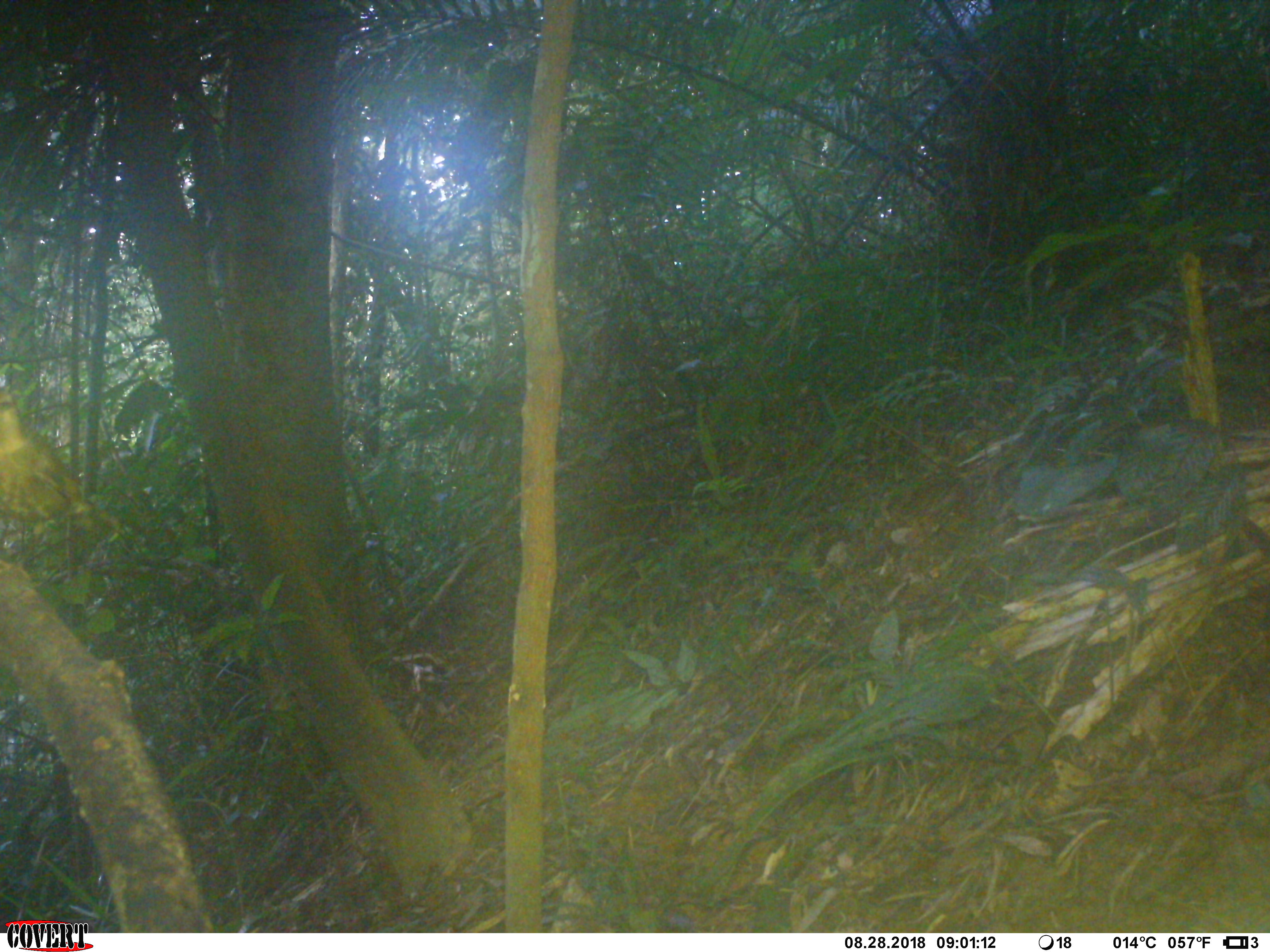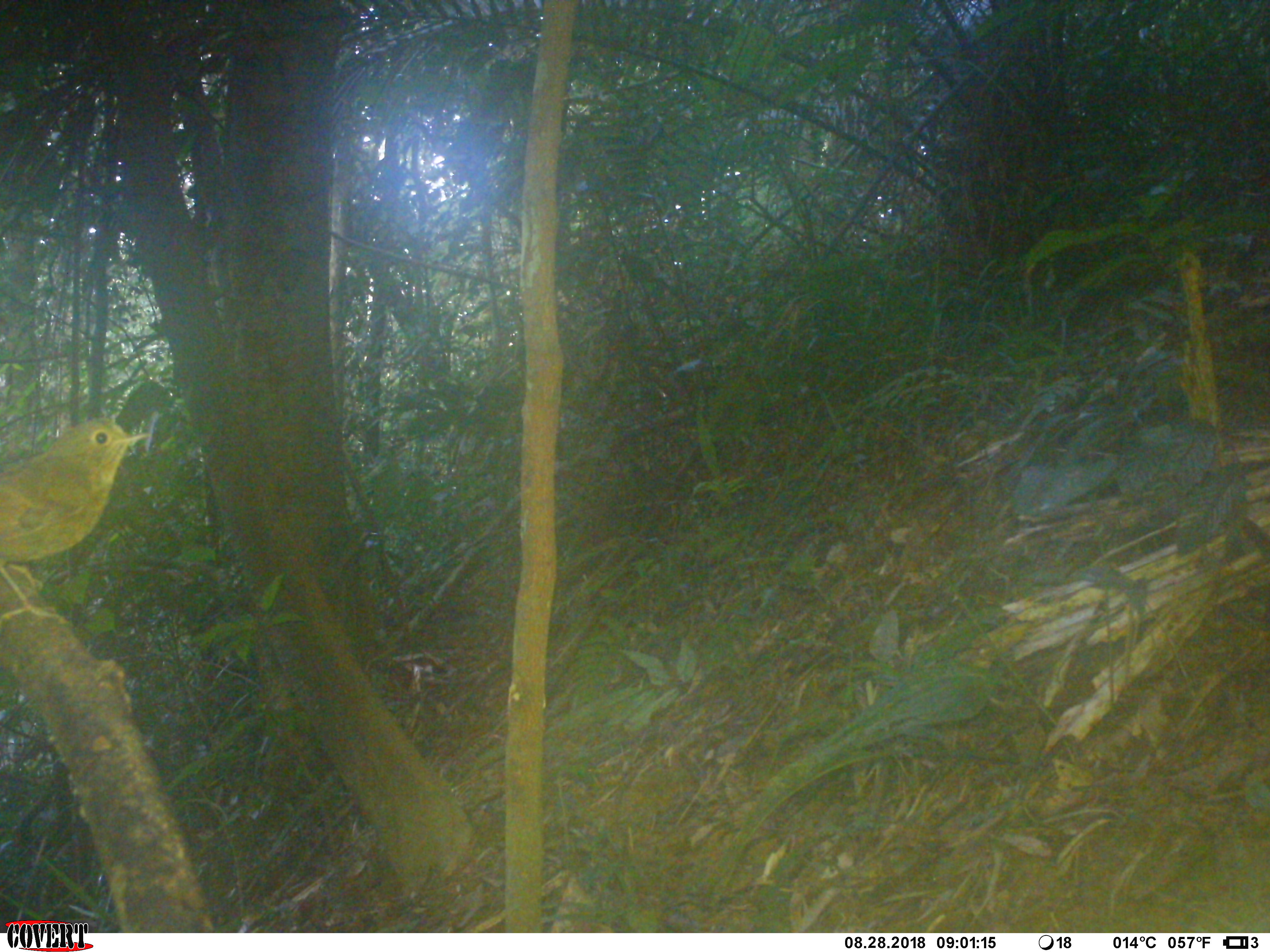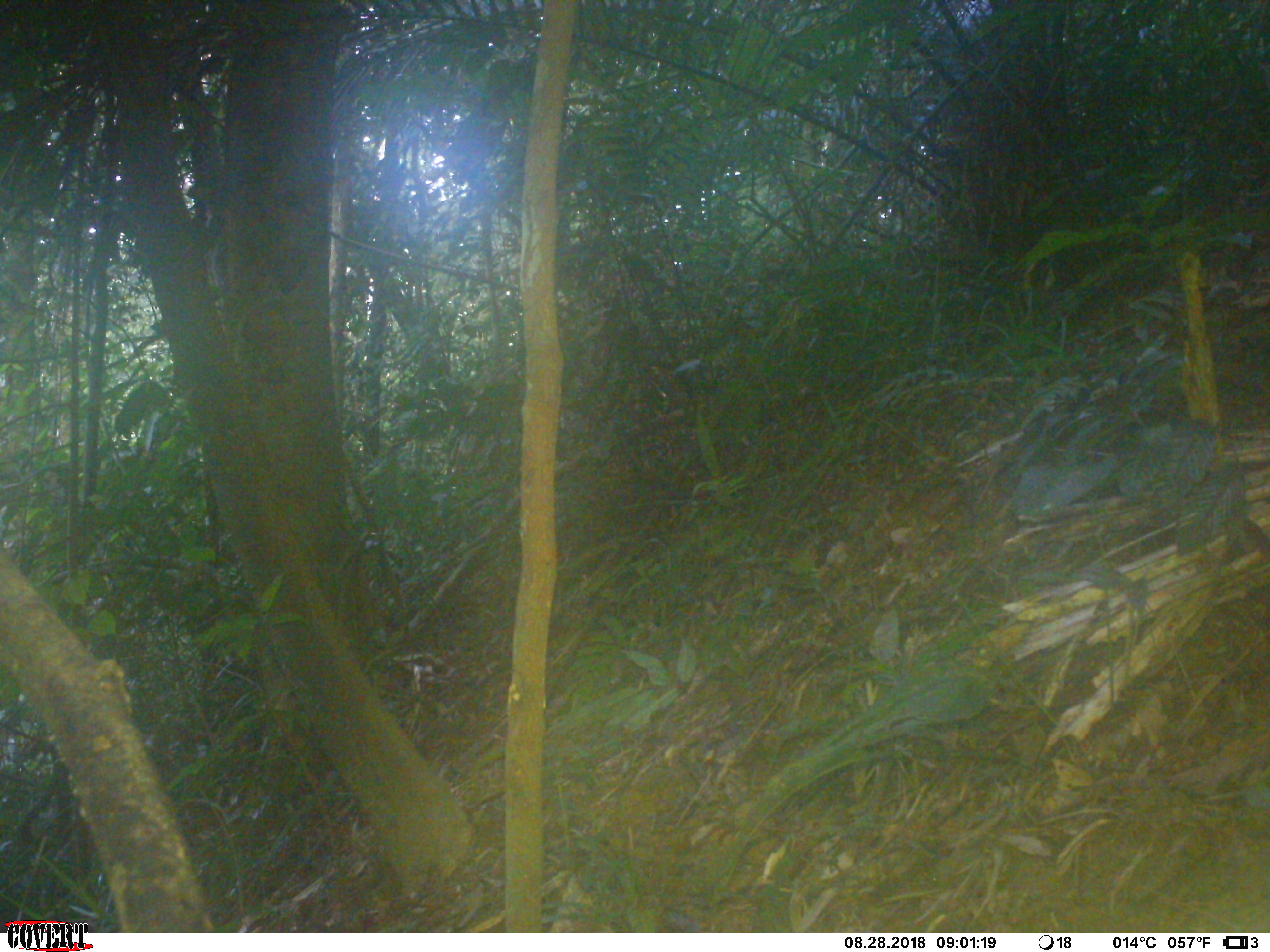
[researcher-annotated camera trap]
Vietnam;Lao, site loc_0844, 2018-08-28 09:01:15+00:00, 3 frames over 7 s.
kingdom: Animalia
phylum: Chordata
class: Aves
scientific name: Aves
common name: bird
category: unidentified bird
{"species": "unidentified bird (bird) (Aves)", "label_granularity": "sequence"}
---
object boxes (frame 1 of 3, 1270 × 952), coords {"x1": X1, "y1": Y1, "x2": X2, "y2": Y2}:
unidentified bird: {"x1": 0, "y1": 392, "x2": 122, "y2": 577}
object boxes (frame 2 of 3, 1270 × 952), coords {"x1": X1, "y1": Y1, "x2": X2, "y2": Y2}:
unidentified bird: {"x1": 0, "y1": 417, "x2": 151, "y2": 626}